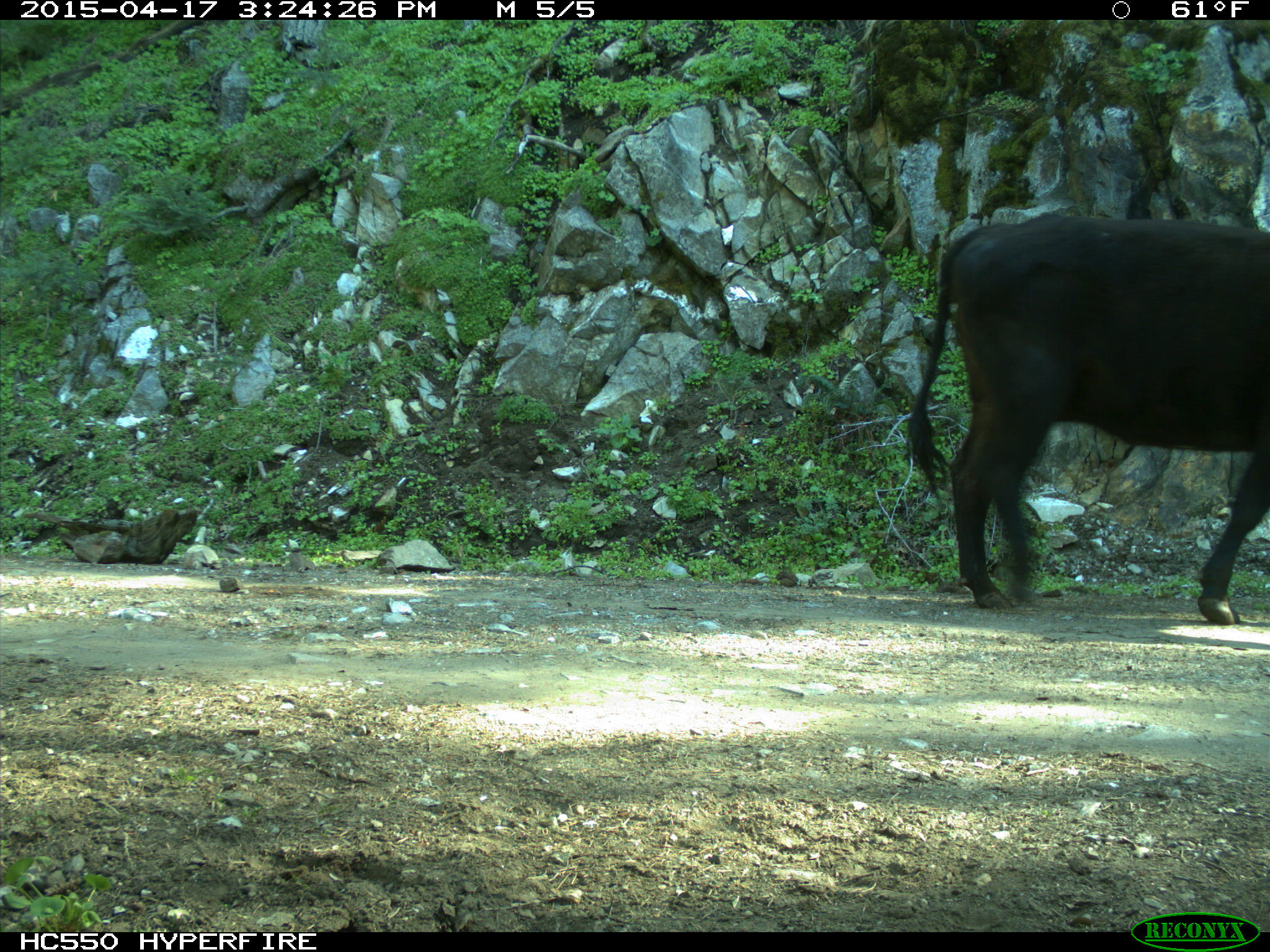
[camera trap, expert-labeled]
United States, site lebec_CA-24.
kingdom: Animalia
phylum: Chordata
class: Mammalia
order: Artiodactyla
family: Bovidae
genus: Bos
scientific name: Bos taurus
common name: domestic cow